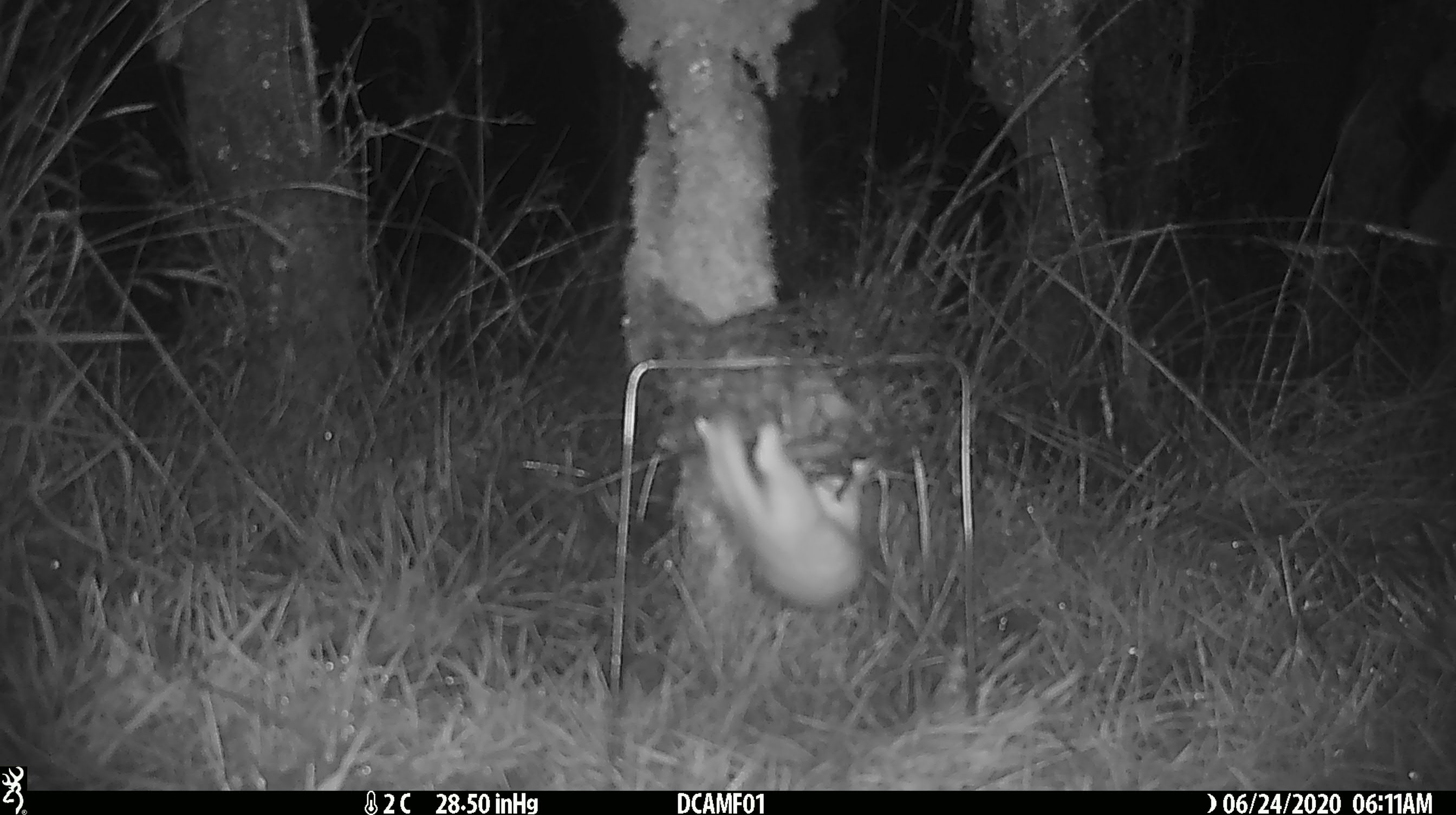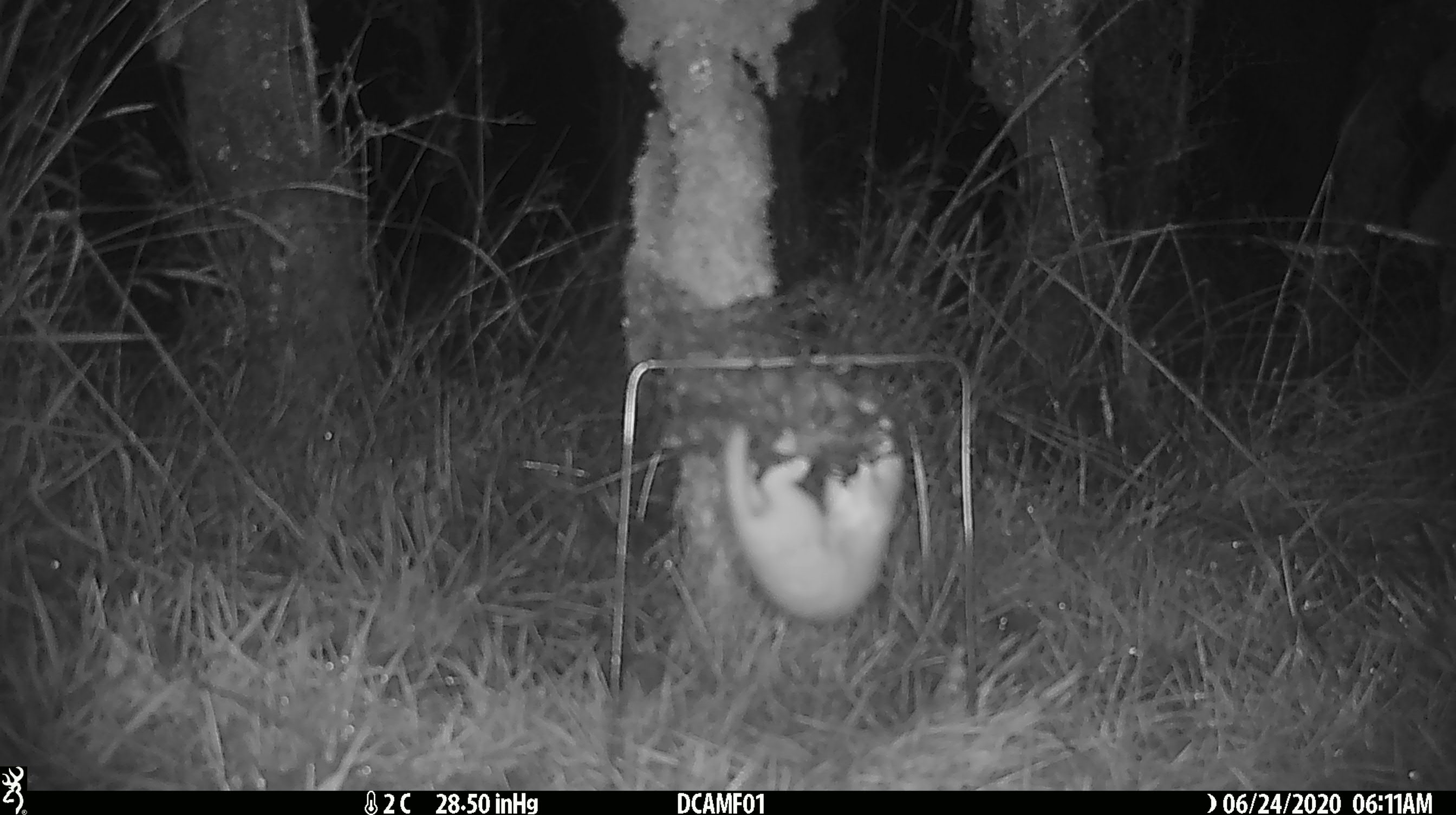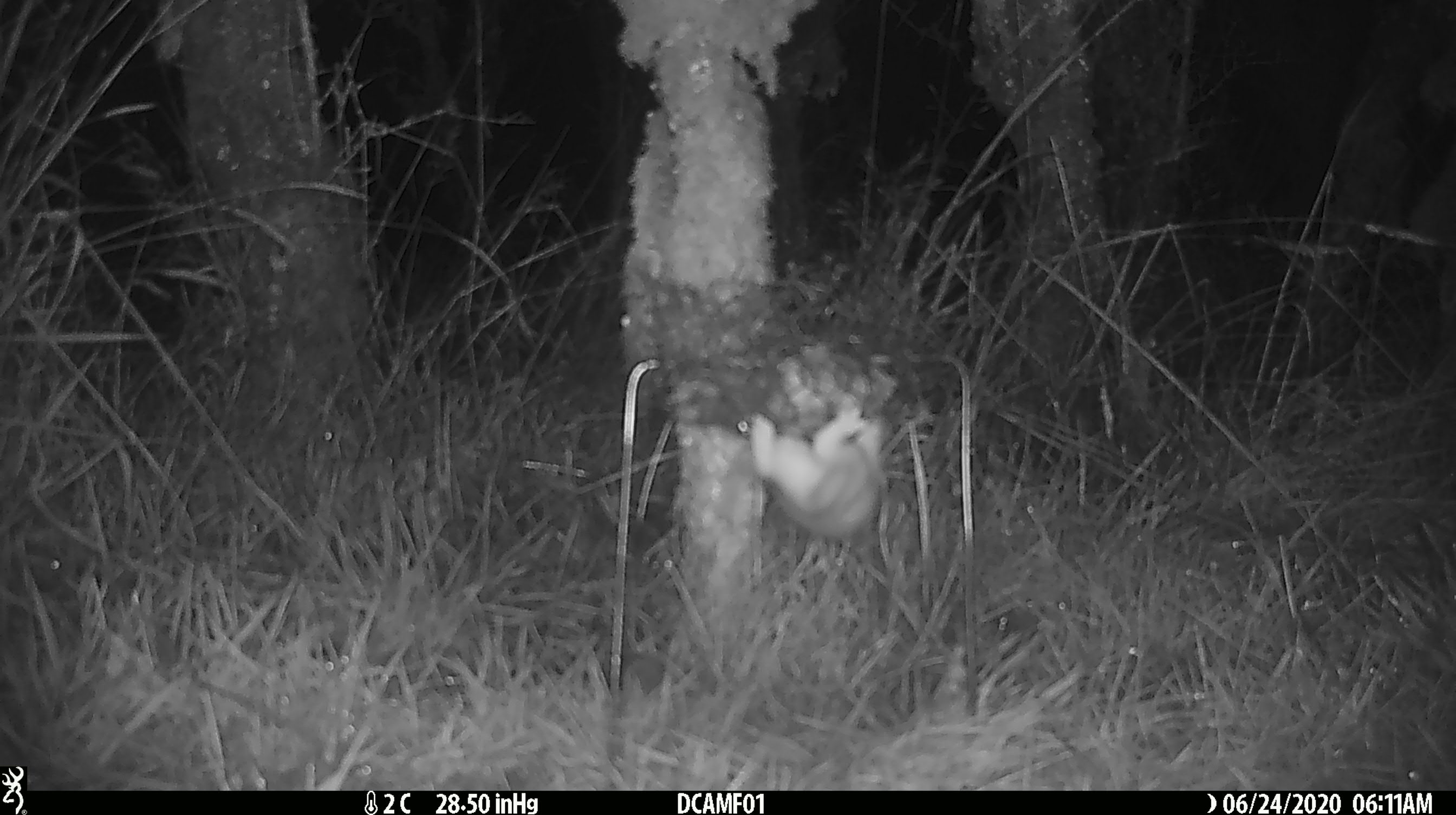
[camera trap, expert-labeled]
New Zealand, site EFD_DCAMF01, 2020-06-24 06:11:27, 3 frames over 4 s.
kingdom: Animalia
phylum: Chordata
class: Mammalia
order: Carnivora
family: Mustelidae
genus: Mustela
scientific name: Mustela nivalis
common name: least weasel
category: weasel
Weasel (least weasel) (Mustela nivalis).